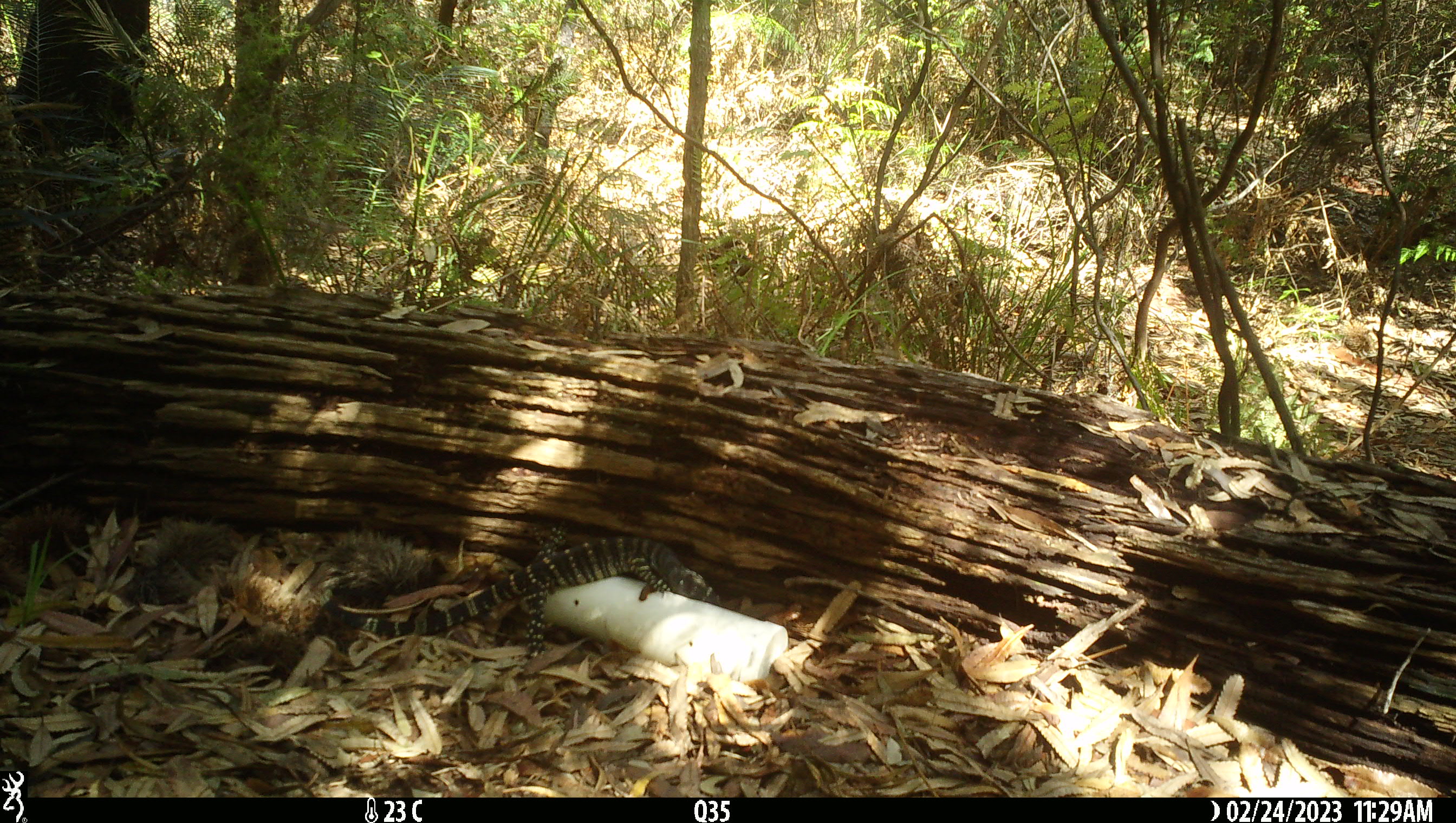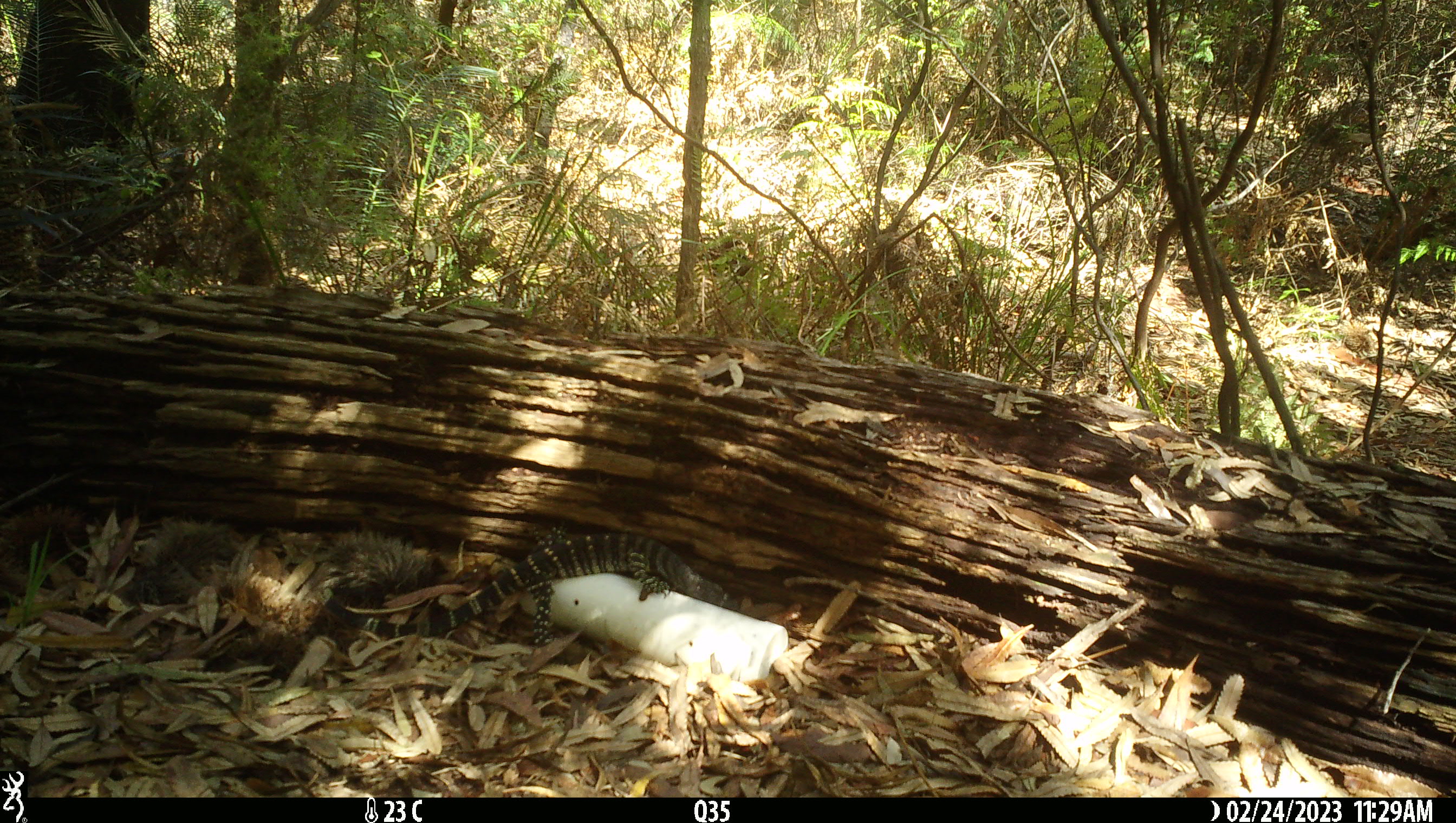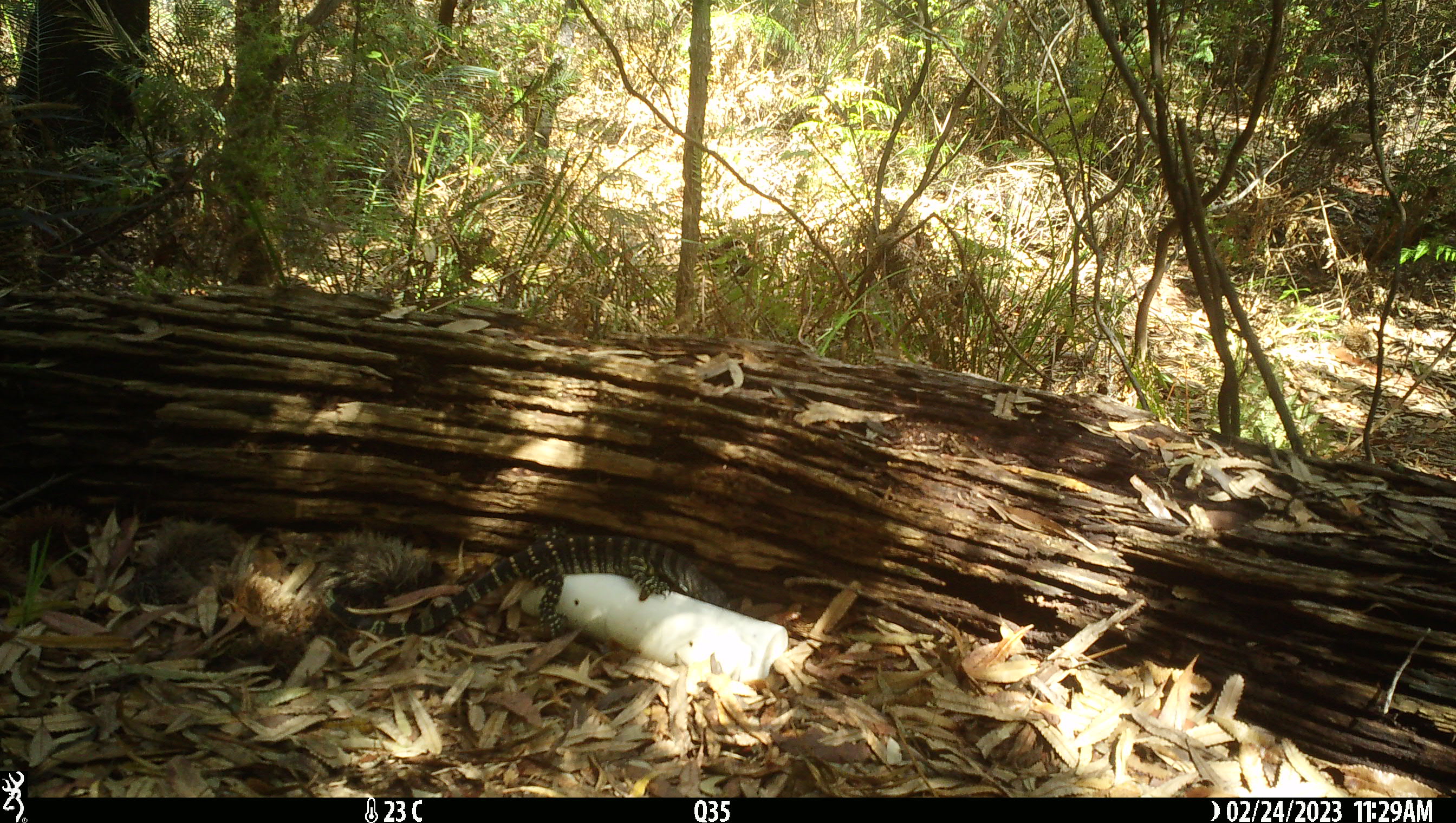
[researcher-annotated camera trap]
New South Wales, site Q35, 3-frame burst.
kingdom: Animalia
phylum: Chordata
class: Reptilia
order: Squamata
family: Varanidae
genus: Varanus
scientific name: Varanus varius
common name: lace monitor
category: goanna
Goanna (lace monitor) (Varanus varius).